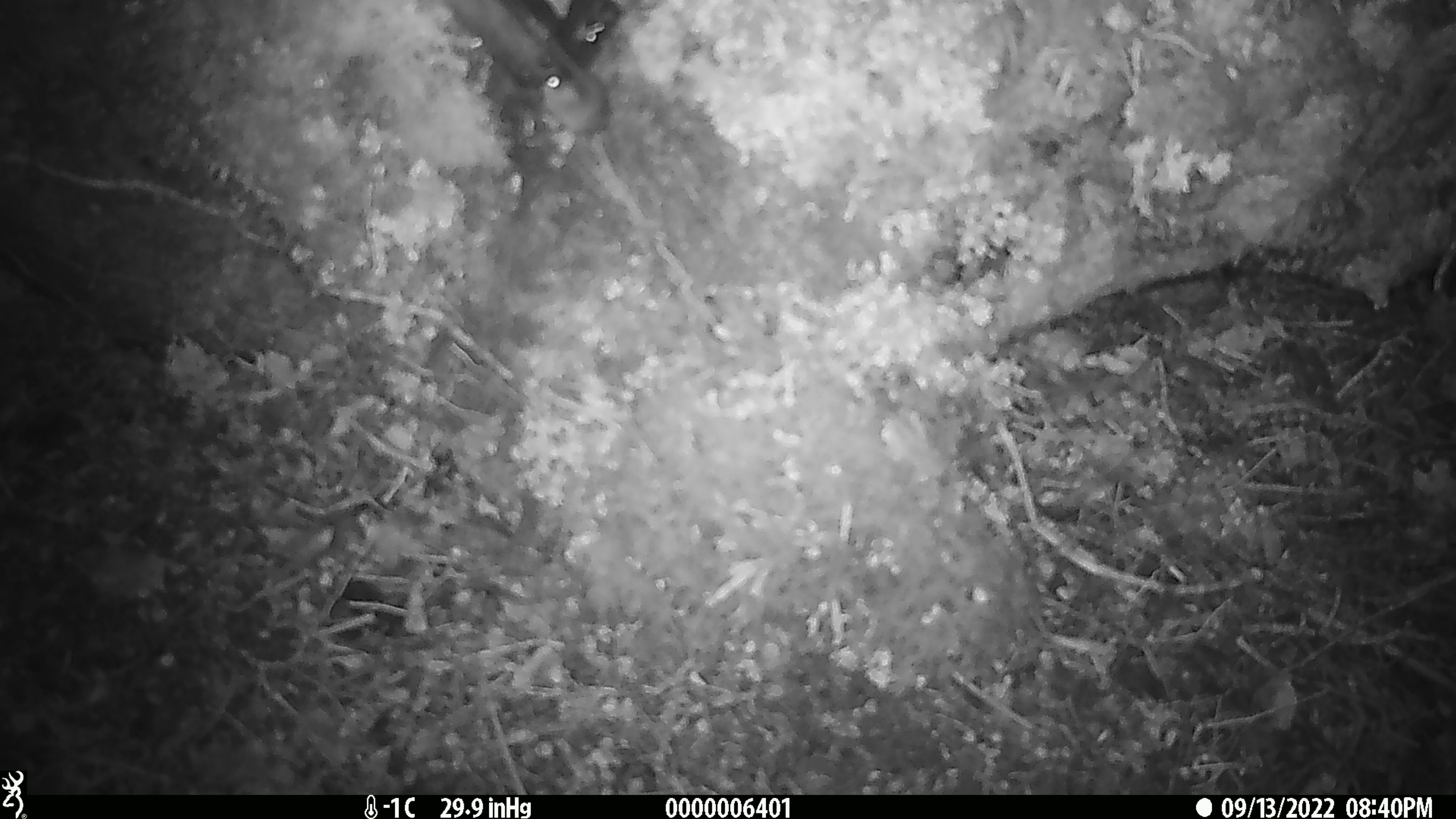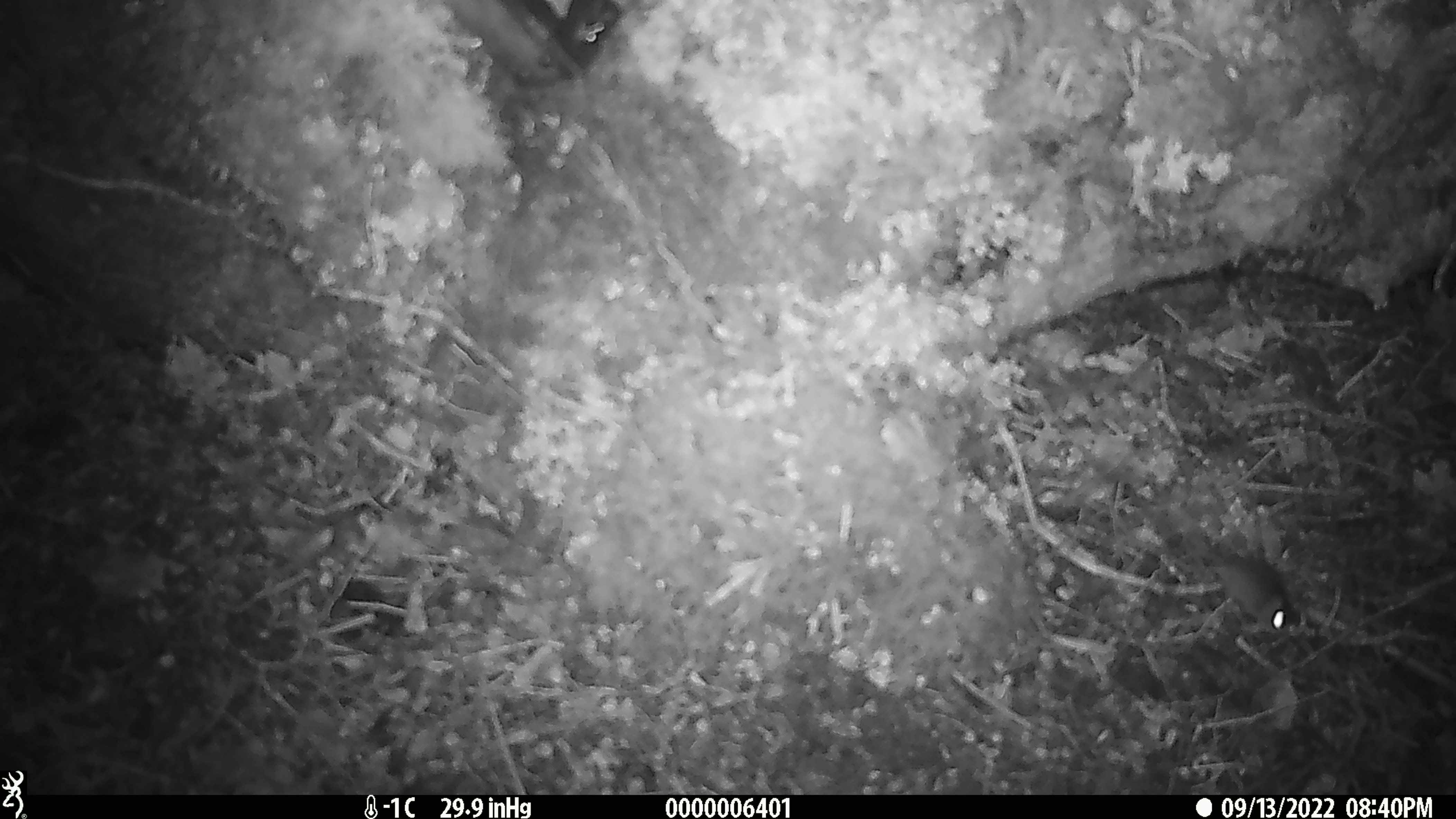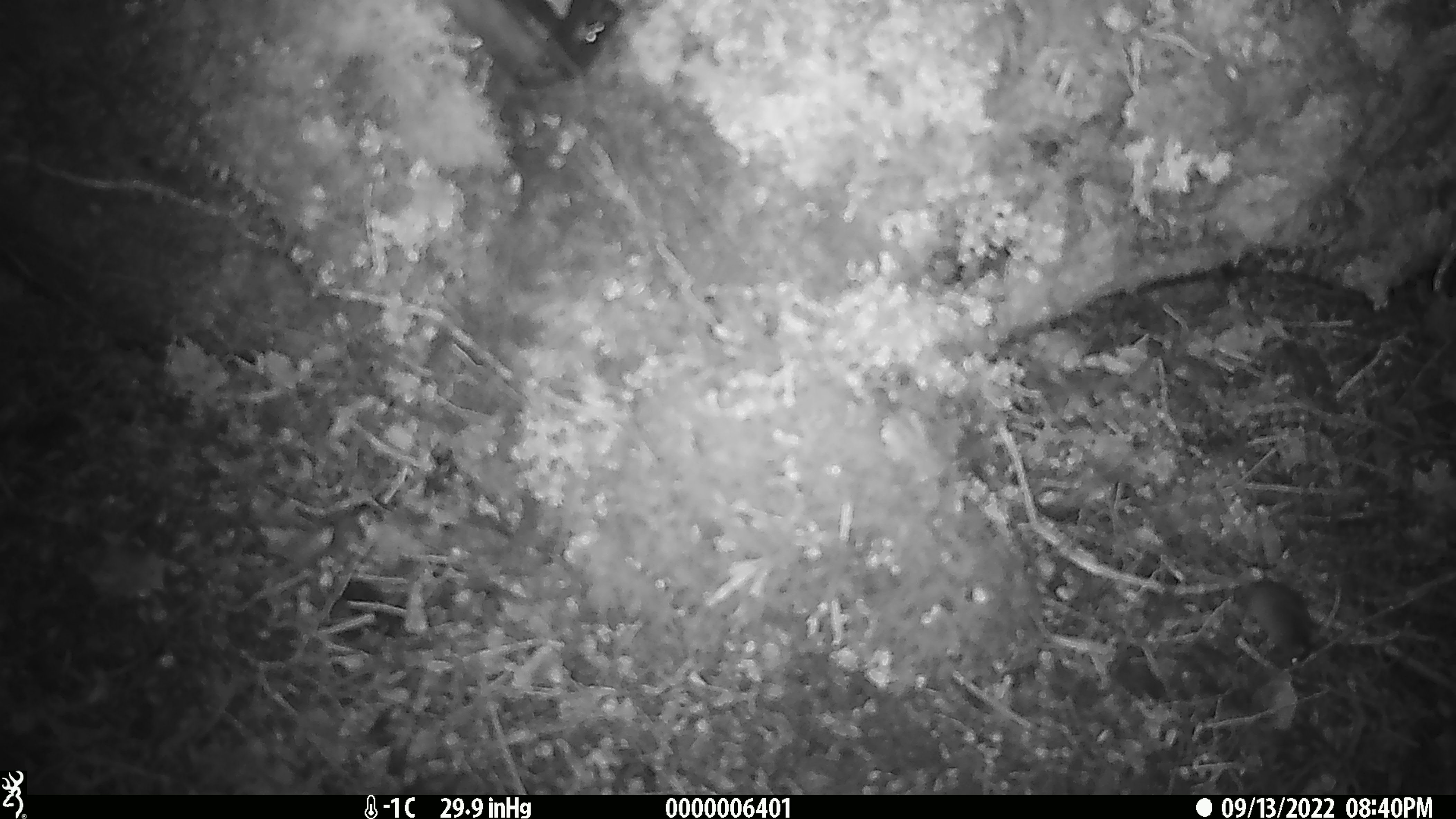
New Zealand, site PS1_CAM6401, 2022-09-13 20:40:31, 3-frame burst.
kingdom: Animalia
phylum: Chordata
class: Mammalia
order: Rodentia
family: Muridae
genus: Mus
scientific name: Mus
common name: mouse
Mouse (Mus).